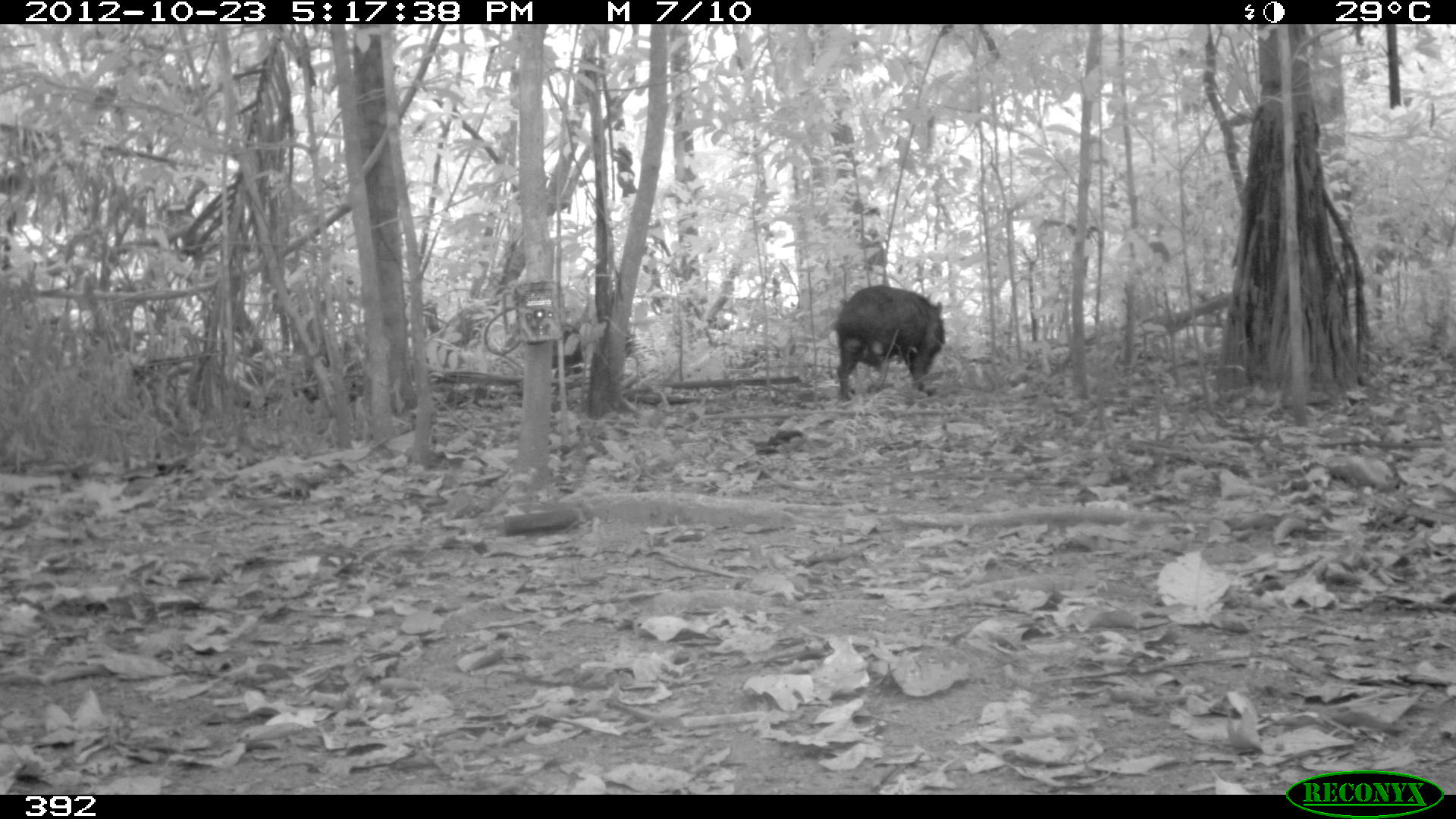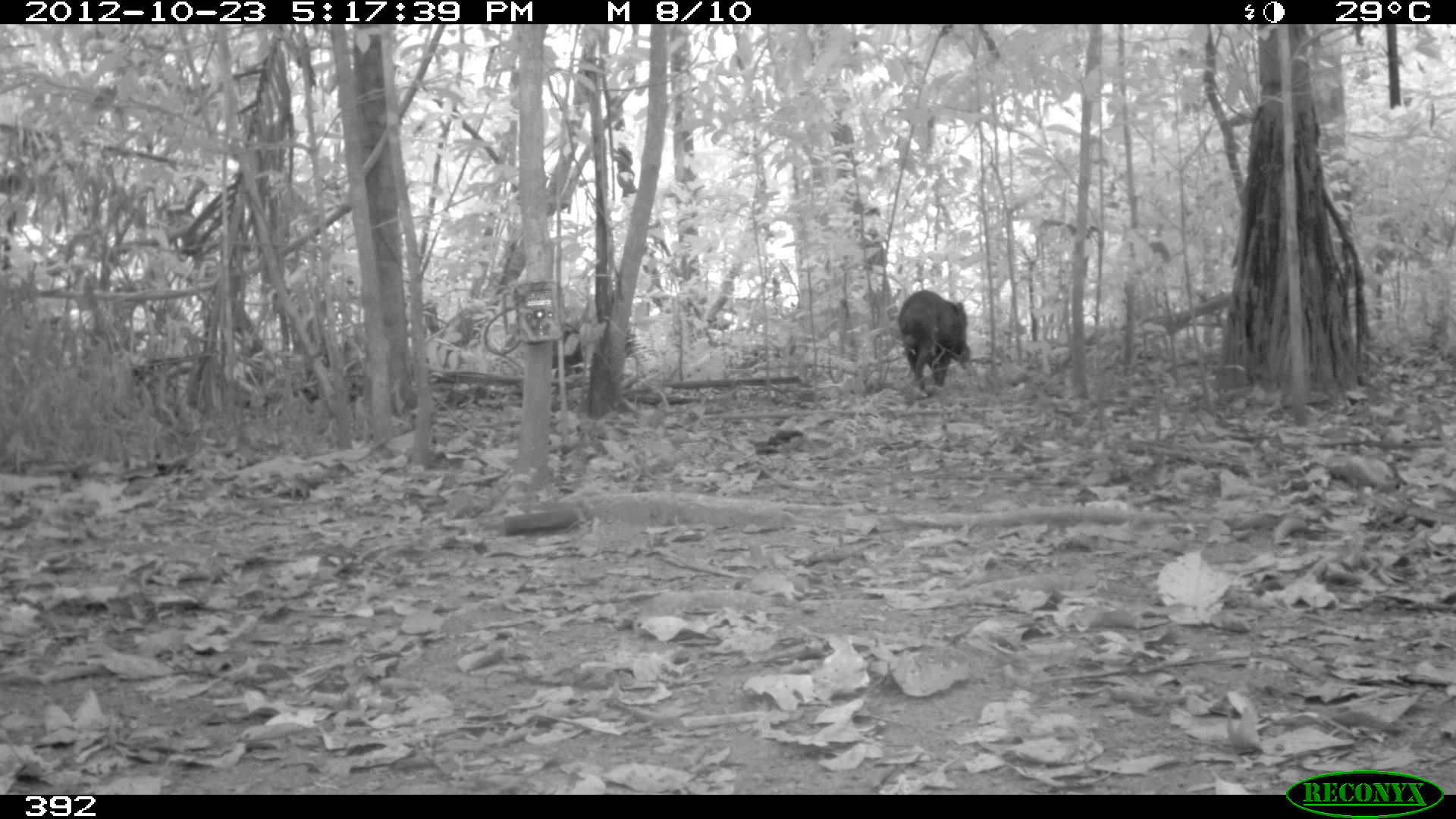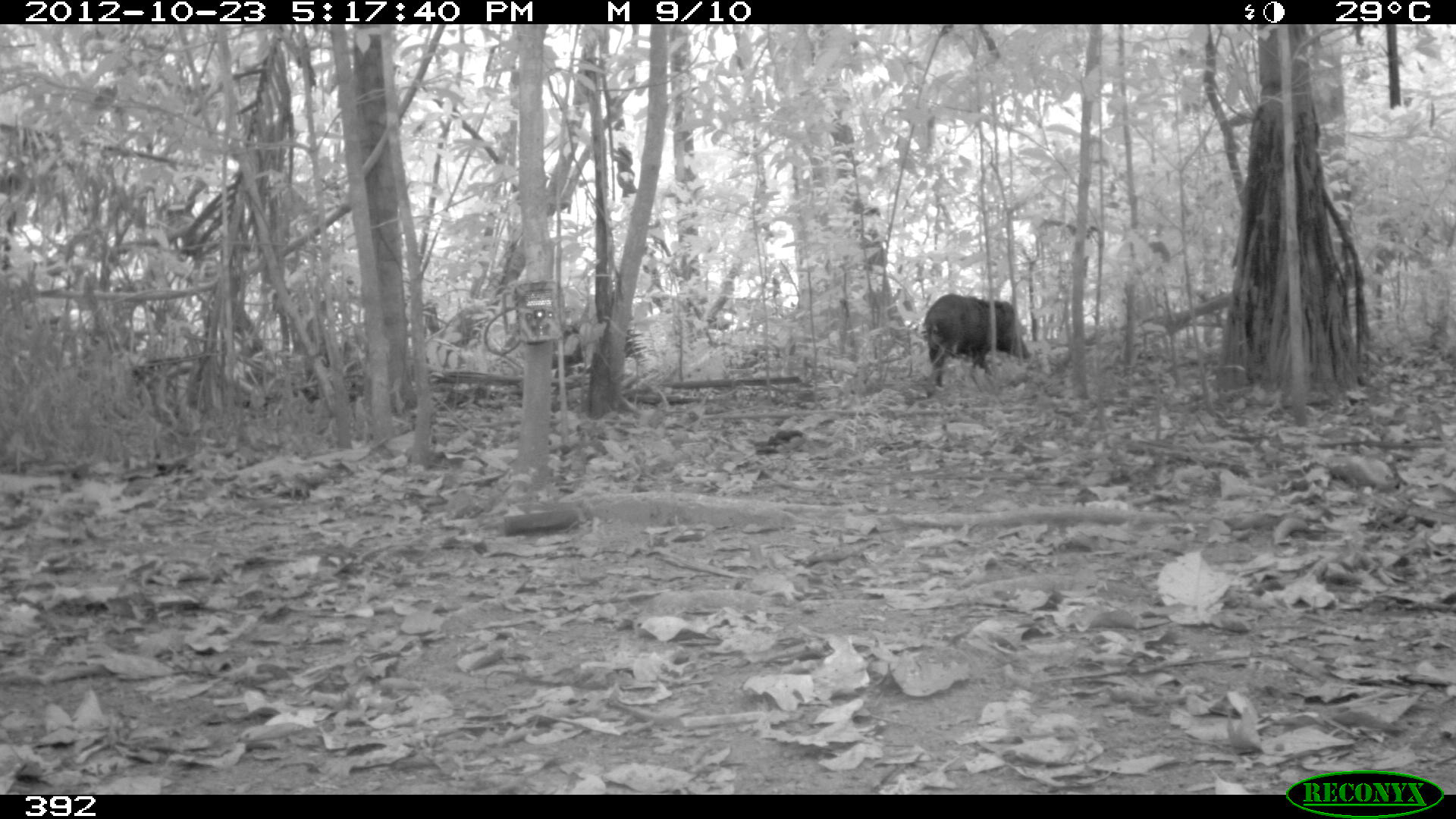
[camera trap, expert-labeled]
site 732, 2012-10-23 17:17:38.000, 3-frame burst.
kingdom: Animalia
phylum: Chordata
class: Mammalia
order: Artiodactyla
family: Tayassuidae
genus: Tayassu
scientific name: Tayassu pecari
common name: white-lipped peccary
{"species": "Tayassu pecari (white-lipped peccary)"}